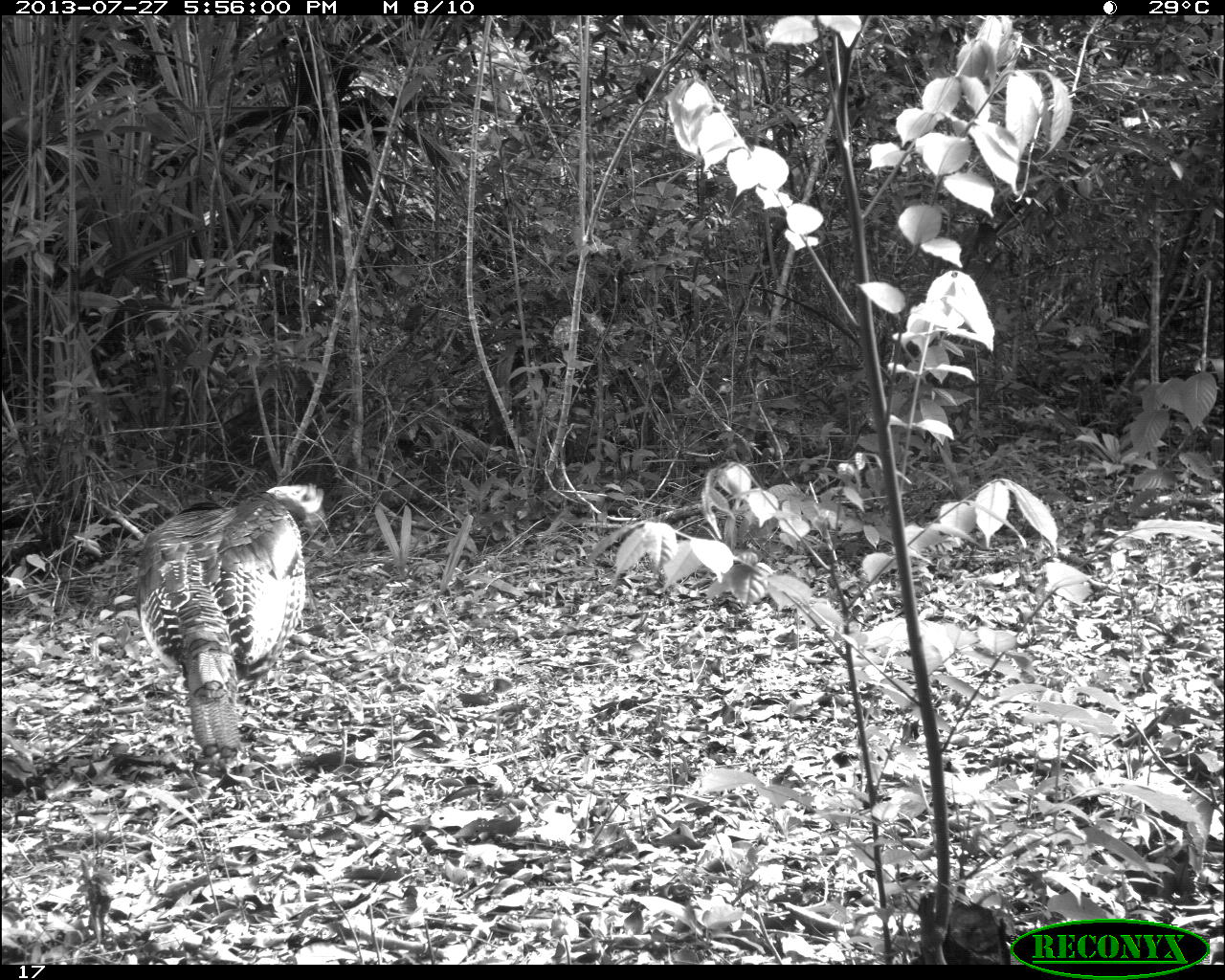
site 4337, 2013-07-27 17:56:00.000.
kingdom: Animalia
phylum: Chordata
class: Aves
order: Galliformes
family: Phasianidae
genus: Meleagris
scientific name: Meleagris ocellata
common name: ocellated turkey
Meleagris ocellata (ocellated turkey), count 1.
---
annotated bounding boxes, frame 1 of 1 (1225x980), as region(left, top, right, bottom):
meleagris ocellata: region(134, 481, 327, 751)